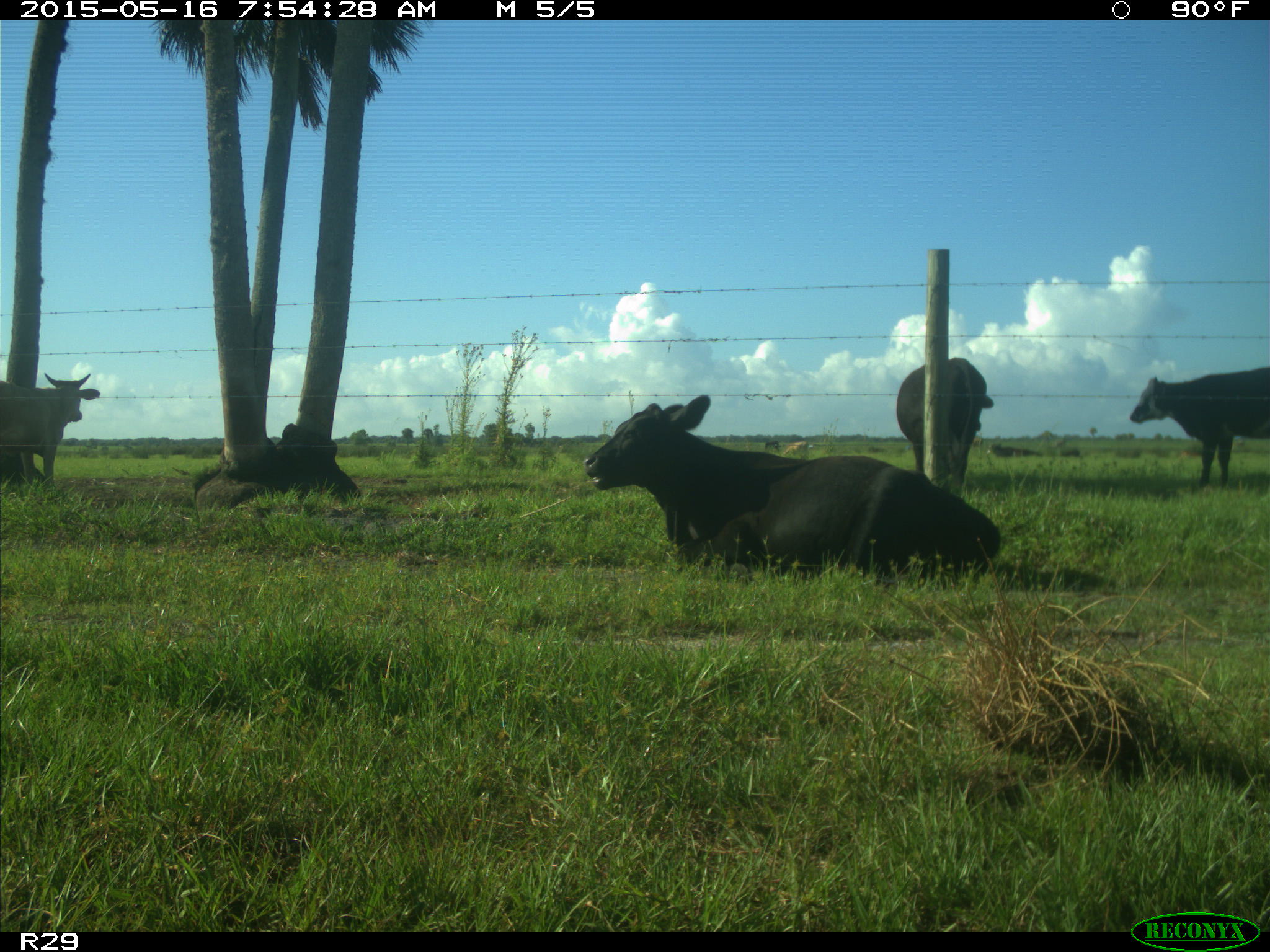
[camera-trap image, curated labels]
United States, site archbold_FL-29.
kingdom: Animalia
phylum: Chordata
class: Mammalia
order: Artiodactyla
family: Bovidae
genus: Bos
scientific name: Bos taurus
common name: domestic cow